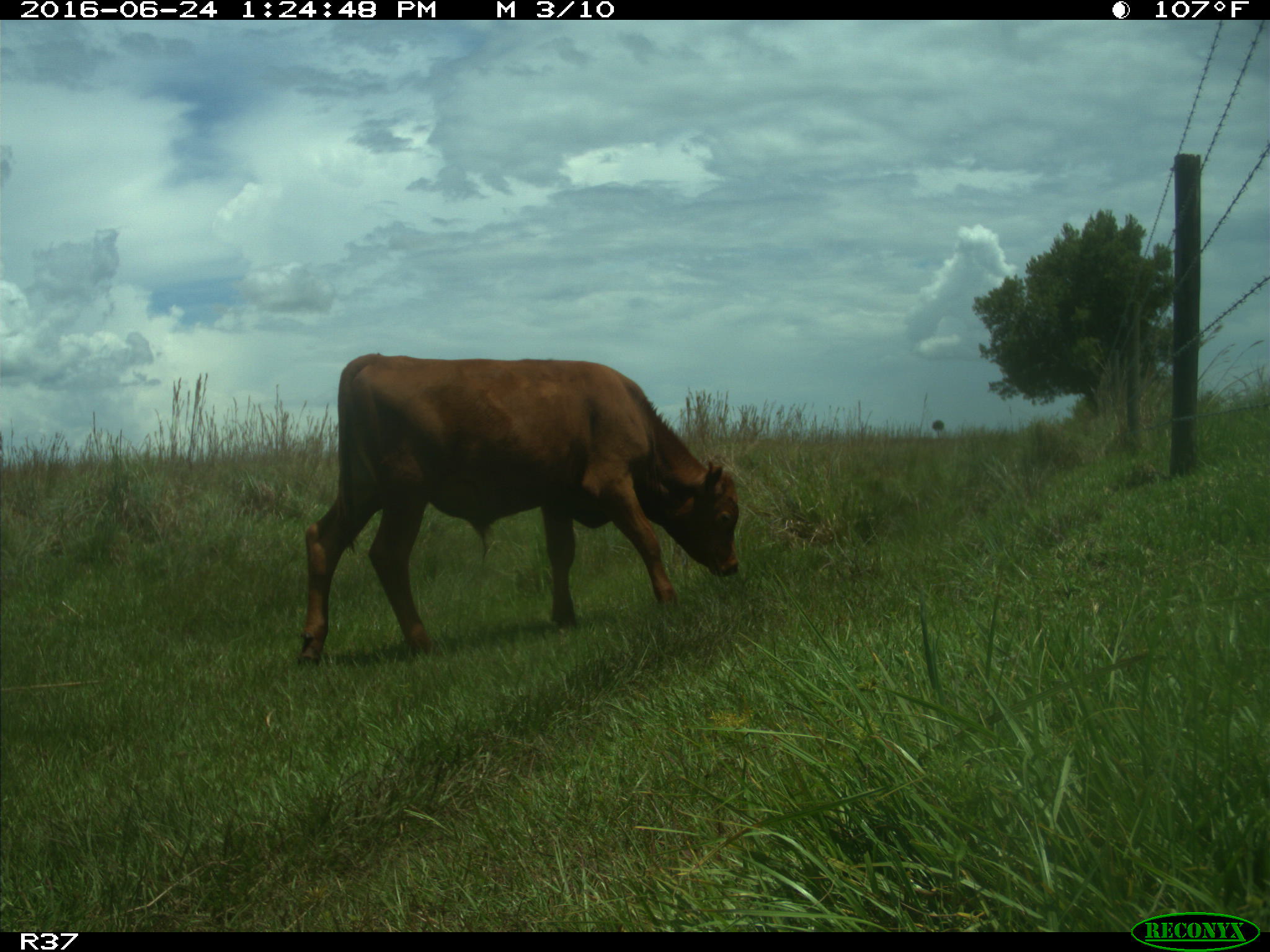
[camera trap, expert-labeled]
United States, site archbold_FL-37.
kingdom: Animalia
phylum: Chordata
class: Mammalia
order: Artiodactyla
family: Bovidae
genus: Bos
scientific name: Bos taurus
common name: domestic cow